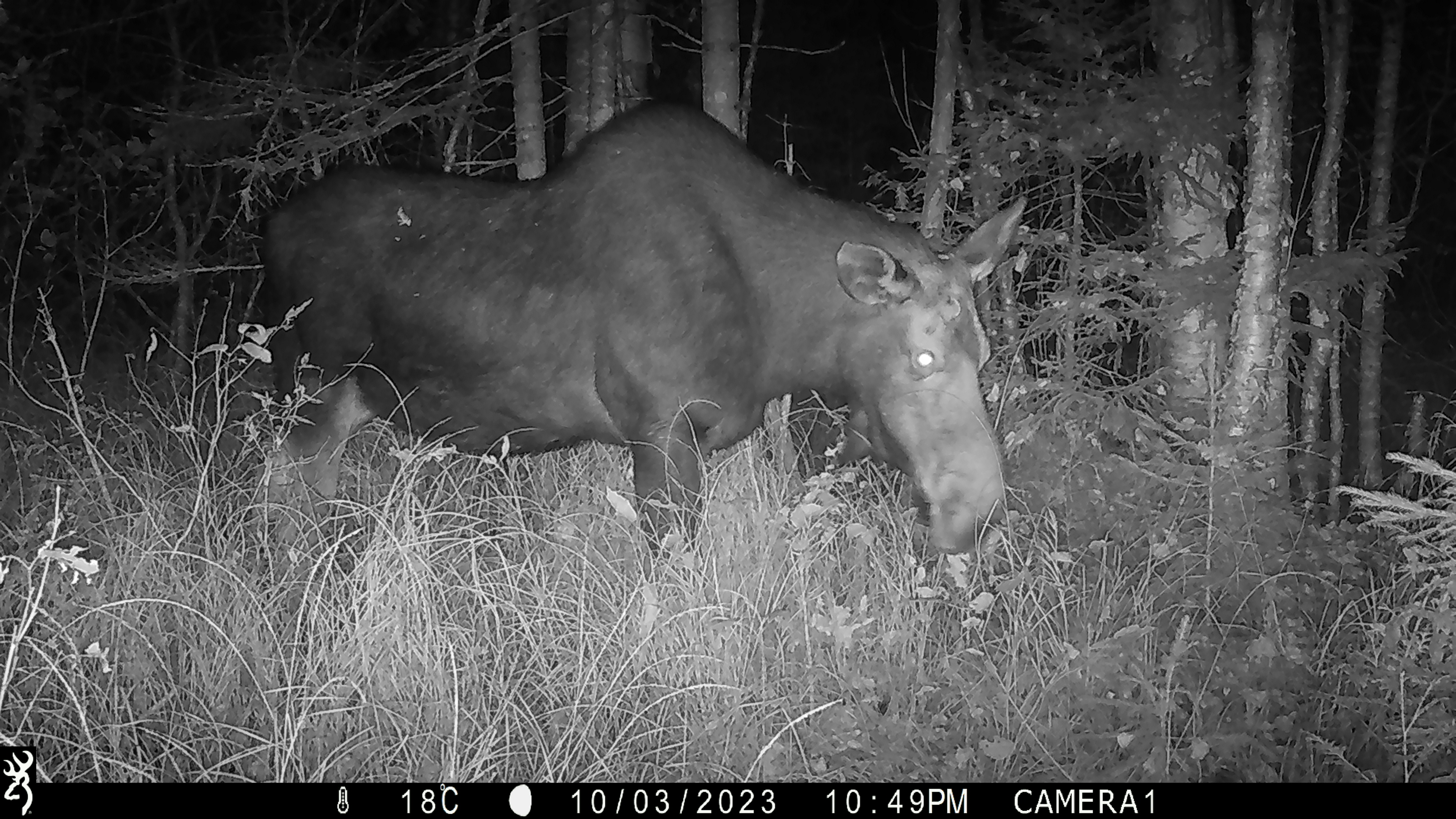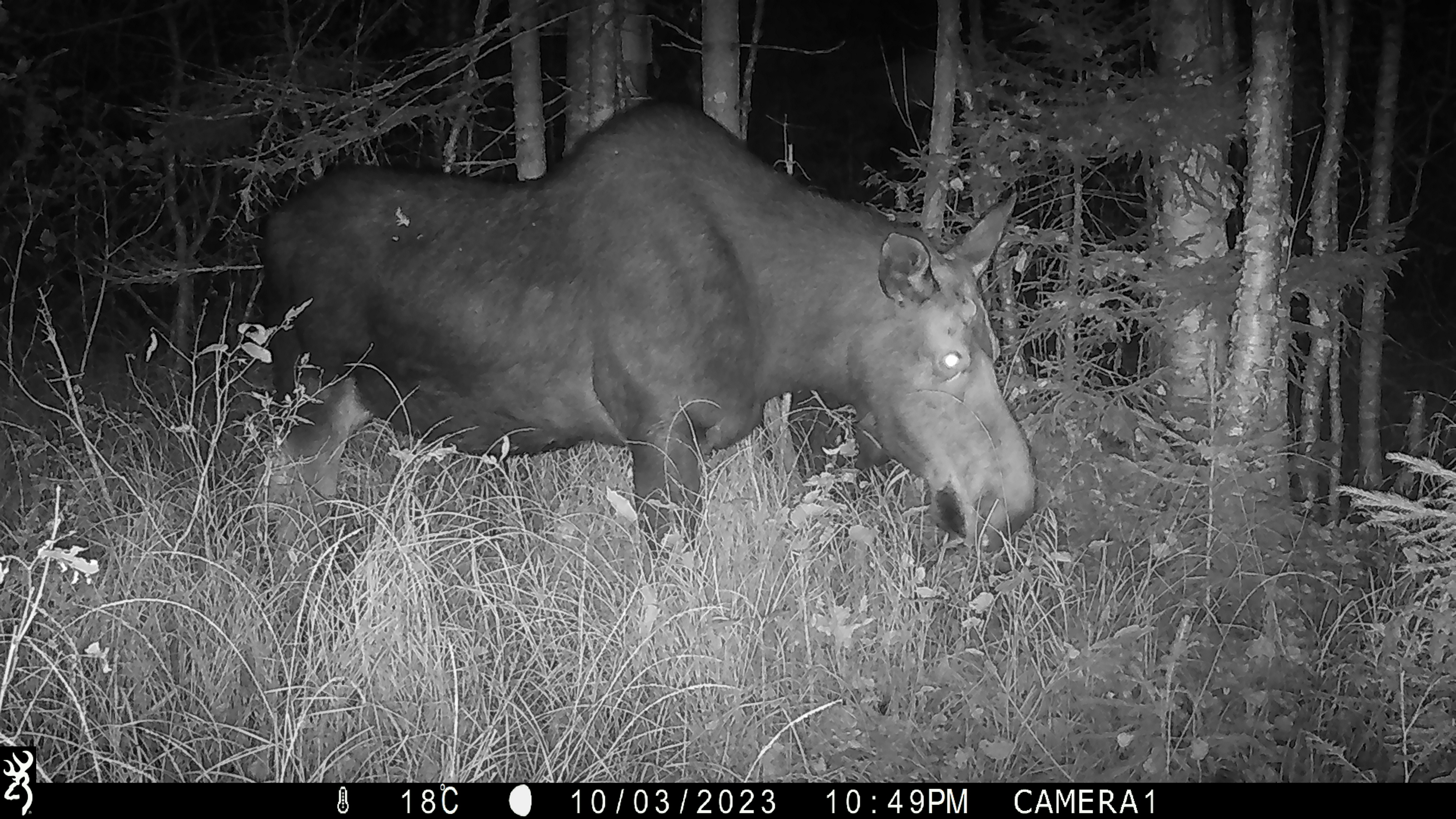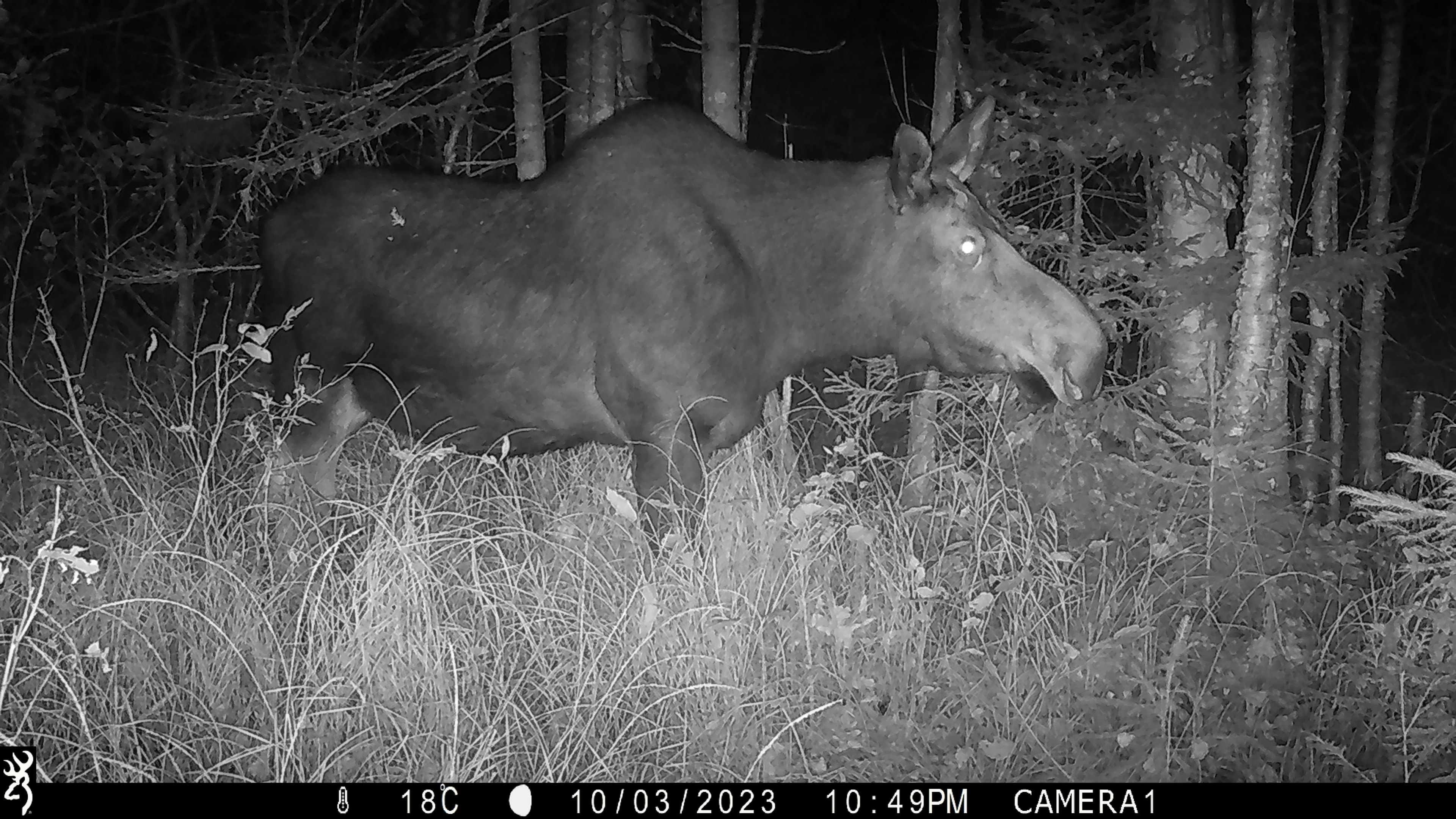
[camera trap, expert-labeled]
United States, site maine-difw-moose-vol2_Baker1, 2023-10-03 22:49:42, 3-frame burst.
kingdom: Animalia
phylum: Chordata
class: Mammalia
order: Artiodactyla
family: Cervidae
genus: Alces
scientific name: Alces alces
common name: moose